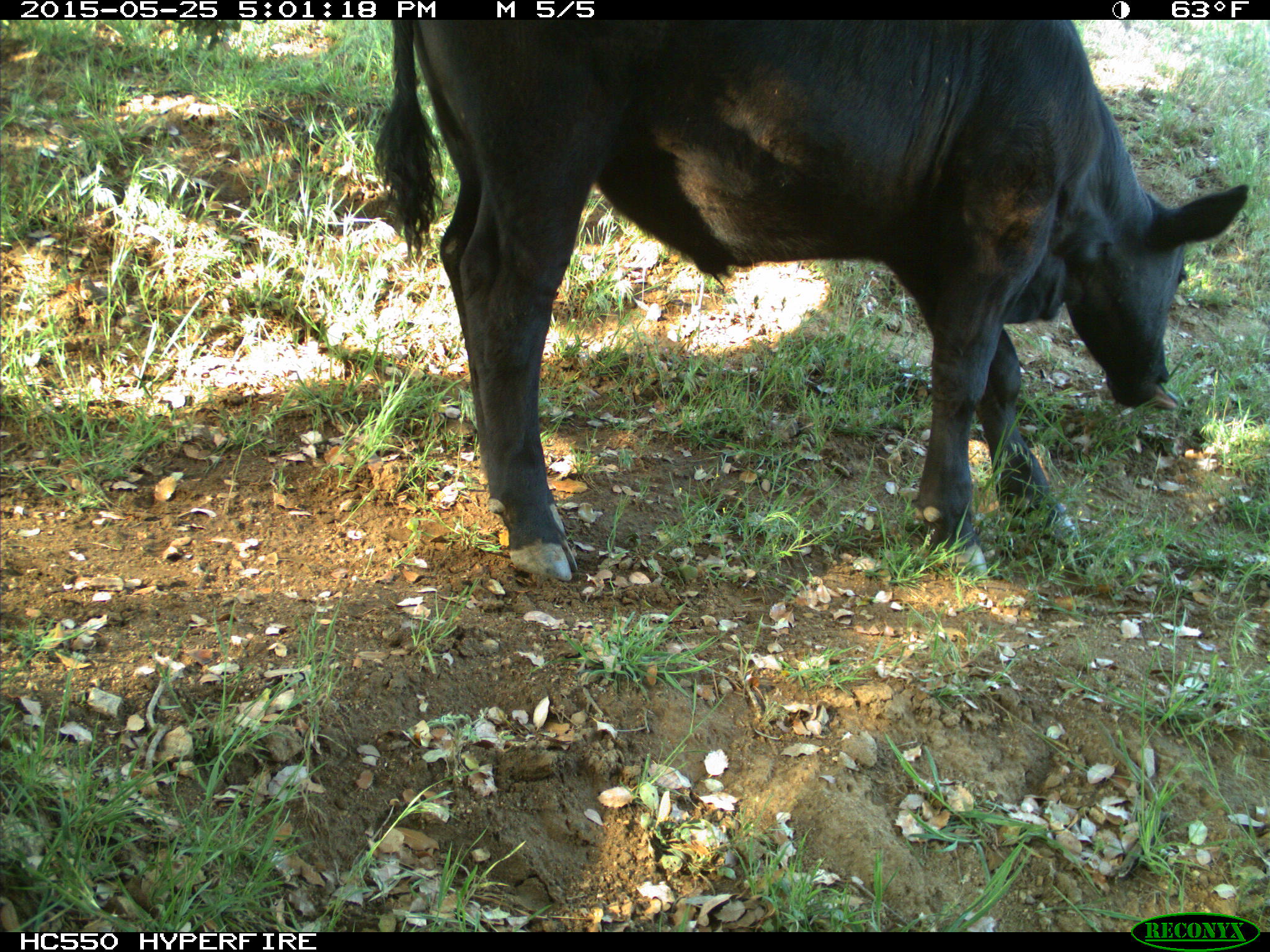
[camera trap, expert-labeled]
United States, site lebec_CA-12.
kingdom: Animalia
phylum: Chordata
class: Mammalia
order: Artiodactyla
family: Bovidae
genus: Bos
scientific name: Bos taurus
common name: domestic cow